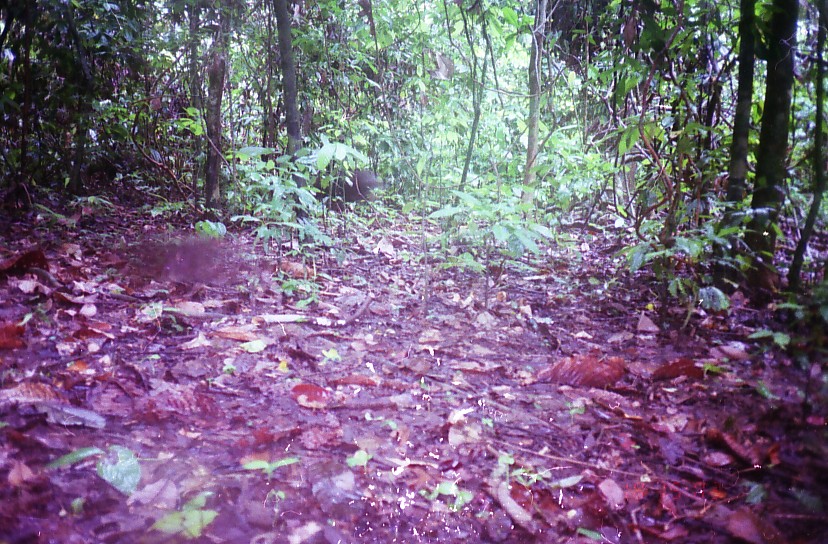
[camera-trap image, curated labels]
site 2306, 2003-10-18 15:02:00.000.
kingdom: Animalia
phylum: Chordata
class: Mammalia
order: Artiodactyla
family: Suidae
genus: Sus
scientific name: Sus scrofa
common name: wild boar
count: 1